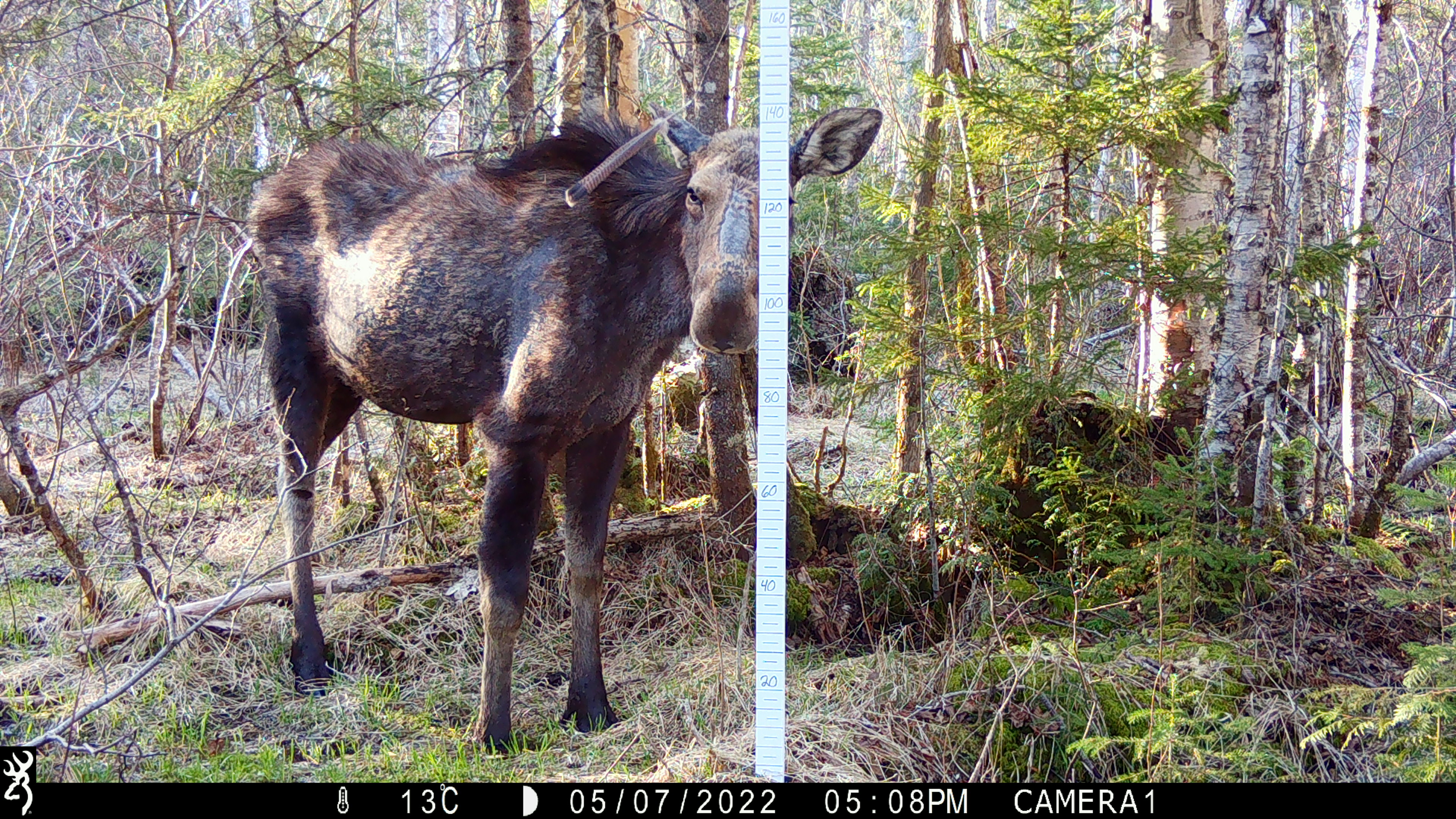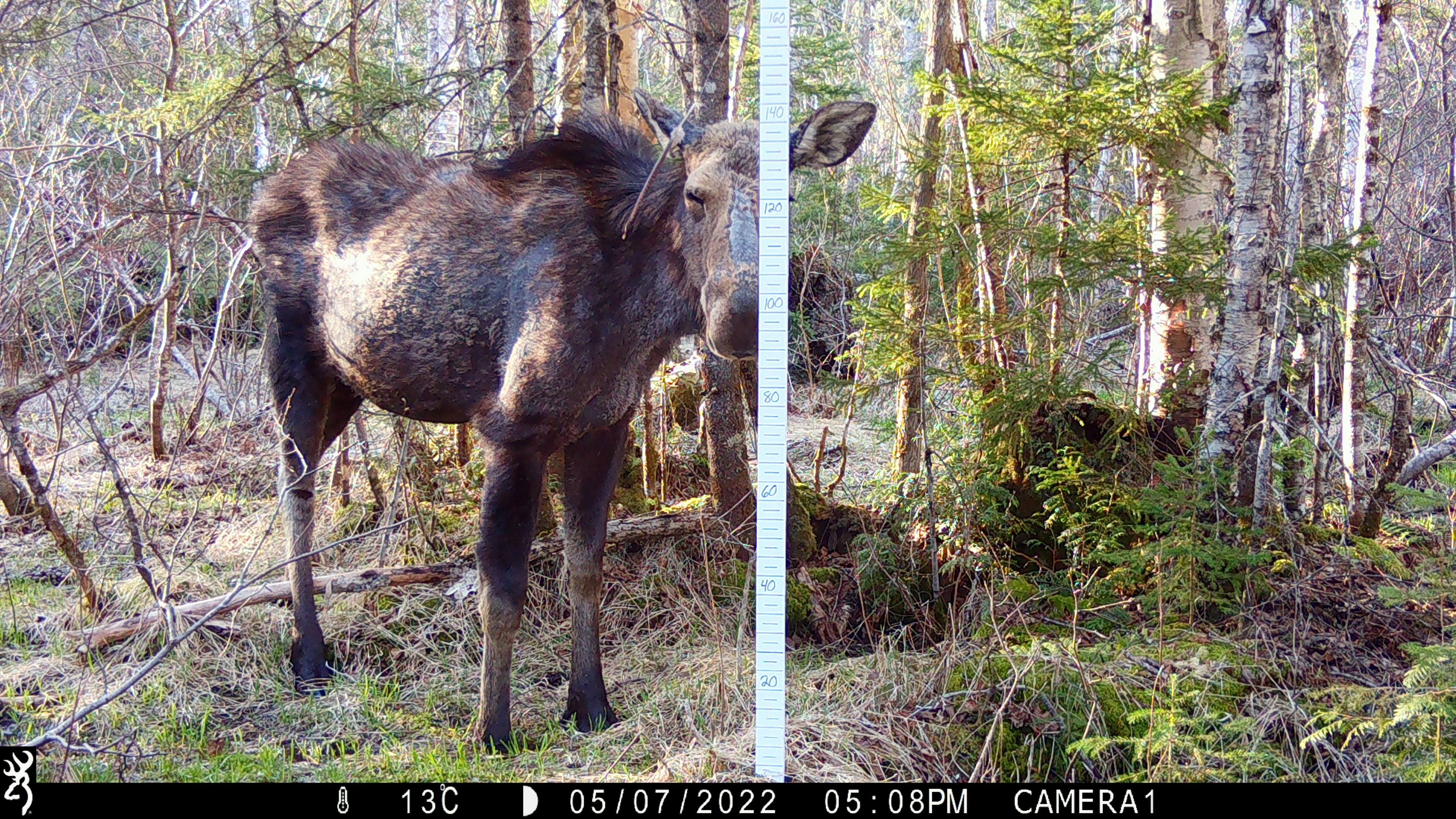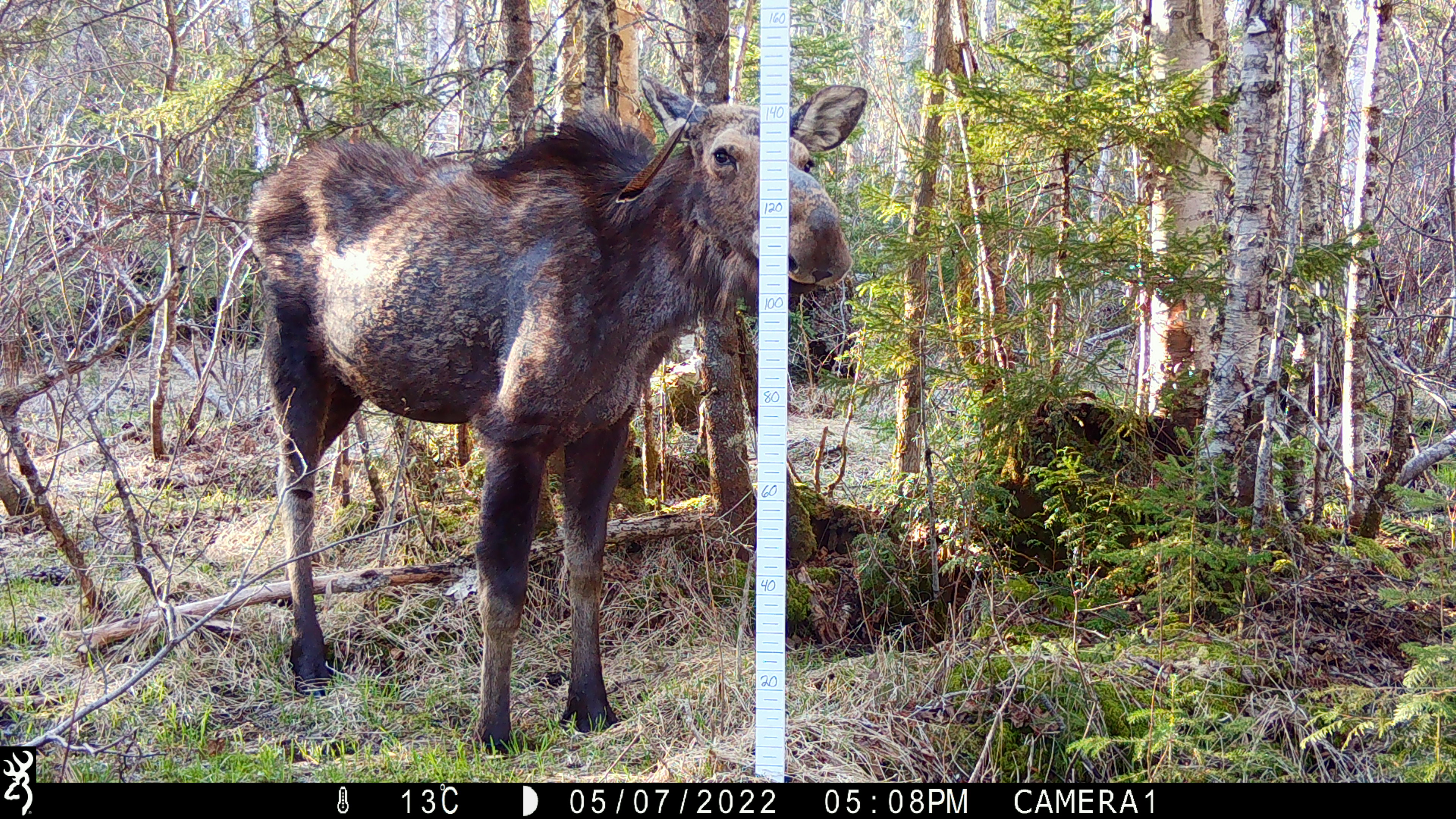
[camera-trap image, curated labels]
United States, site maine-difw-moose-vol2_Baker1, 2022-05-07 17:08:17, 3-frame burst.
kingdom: Animalia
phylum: Chordata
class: Mammalia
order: Artiodactyla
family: Cervidae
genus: Alces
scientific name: Alces alces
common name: moose